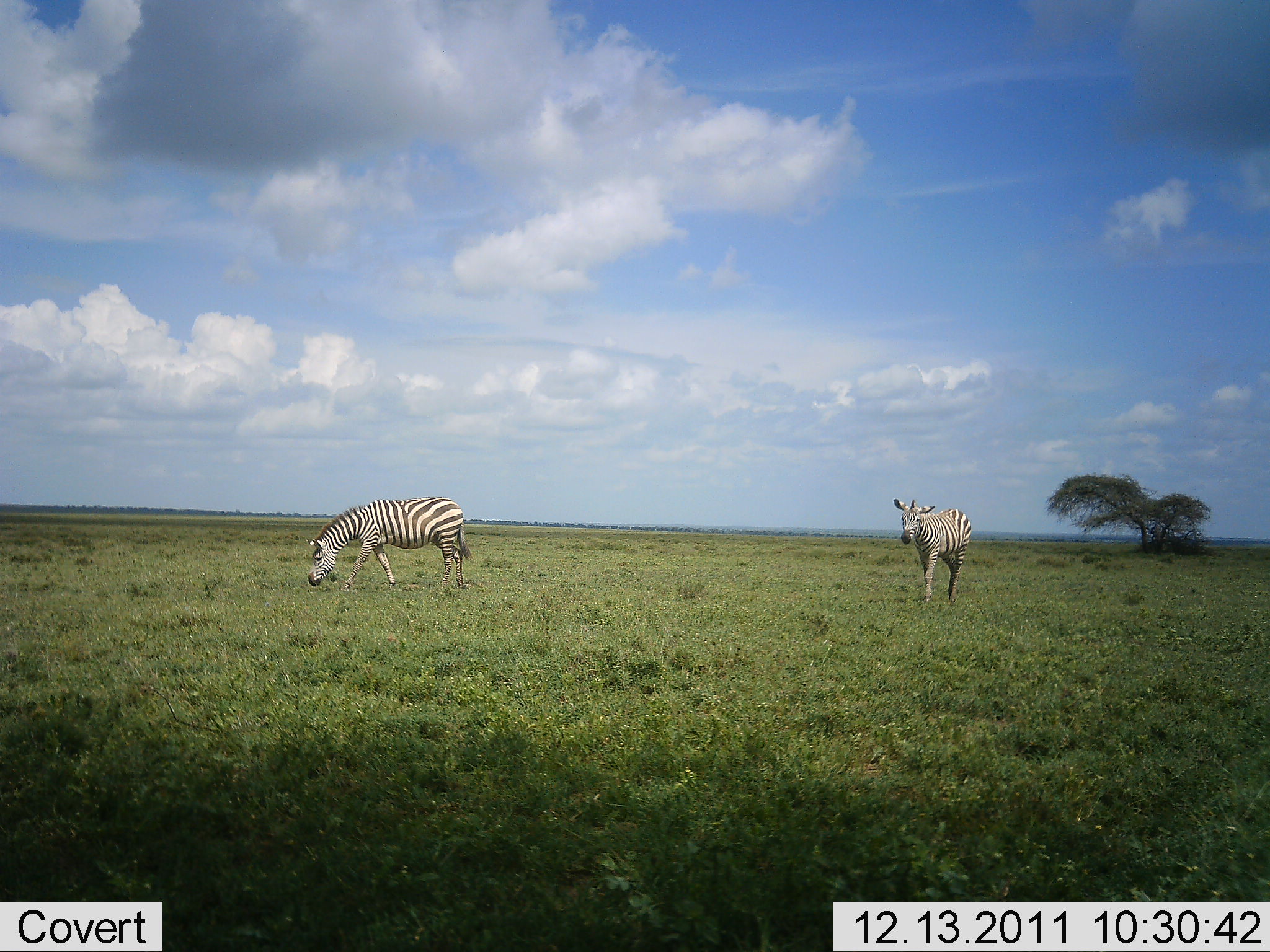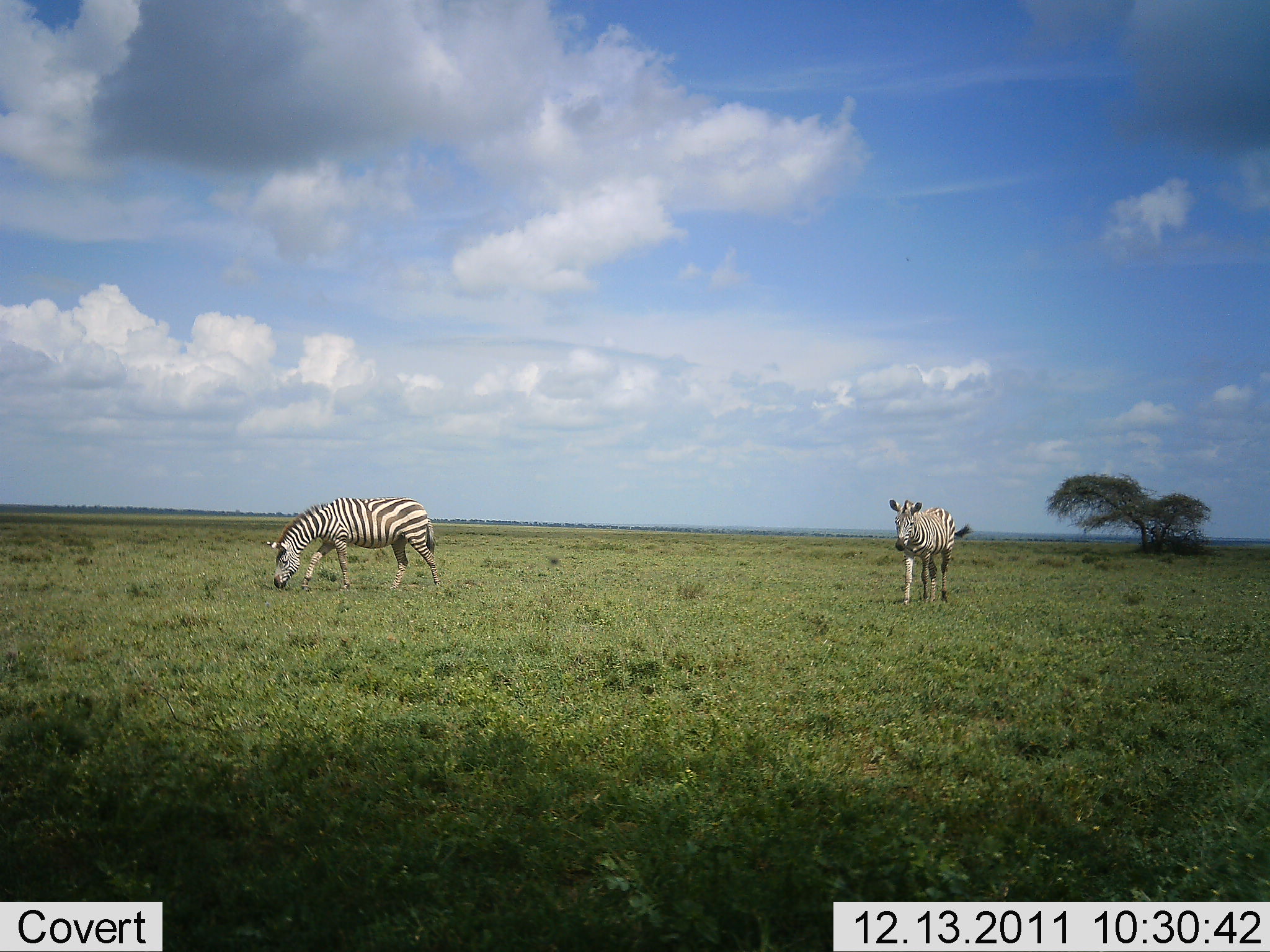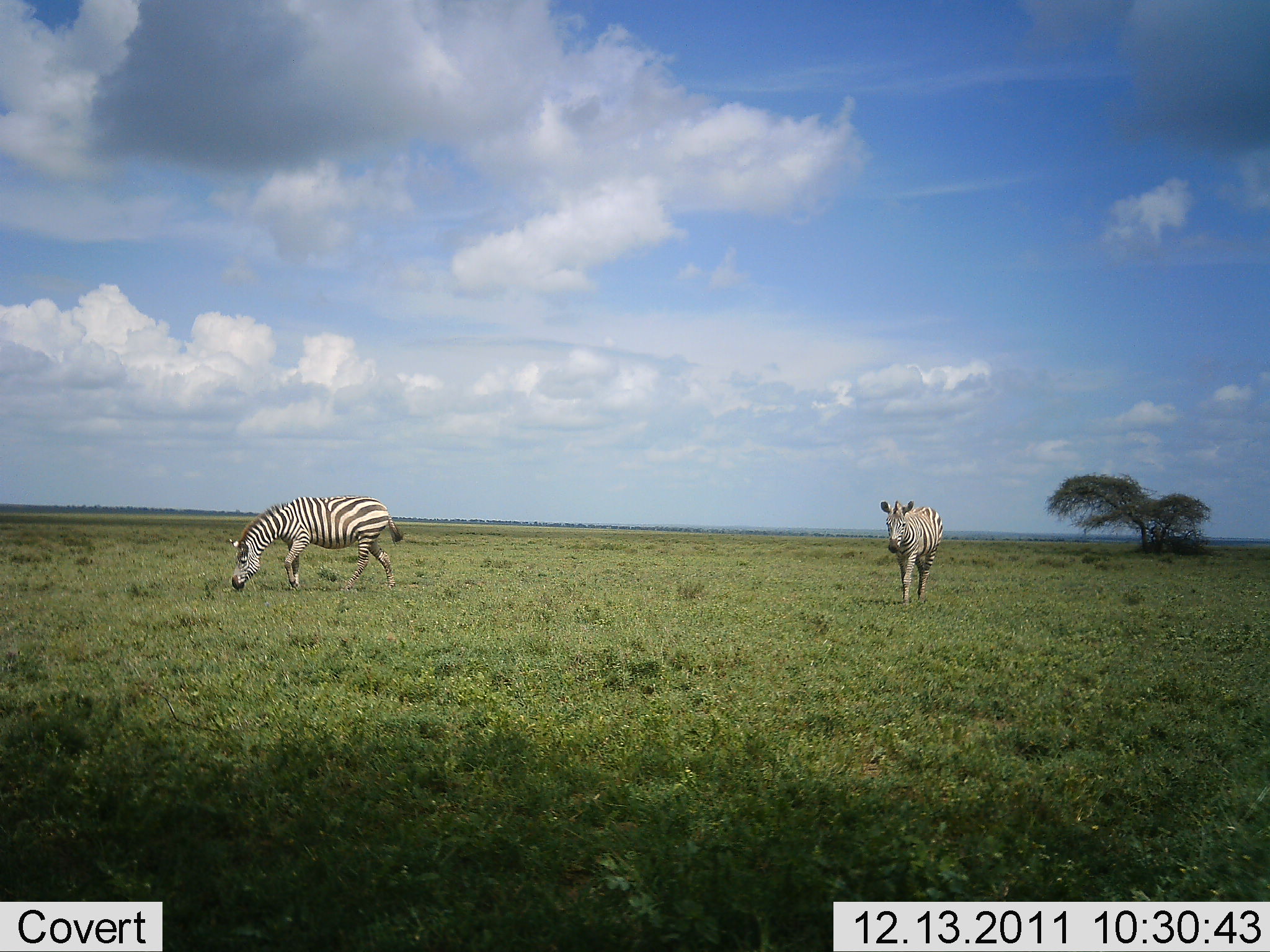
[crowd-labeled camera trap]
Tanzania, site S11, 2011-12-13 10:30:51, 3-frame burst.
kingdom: Animalia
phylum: Chordata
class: Mammalia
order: Perissodactyla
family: Equidae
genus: Equus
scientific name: Equus quagga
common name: plains zebra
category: zebra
Zebra (plains zebra) (Equus quagga), count 2. Behavior (volunteer vote fractions): standing 20%, resting 0%, moving 60%, interacting 0%. Young present (vote fraction): 0%. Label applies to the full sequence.